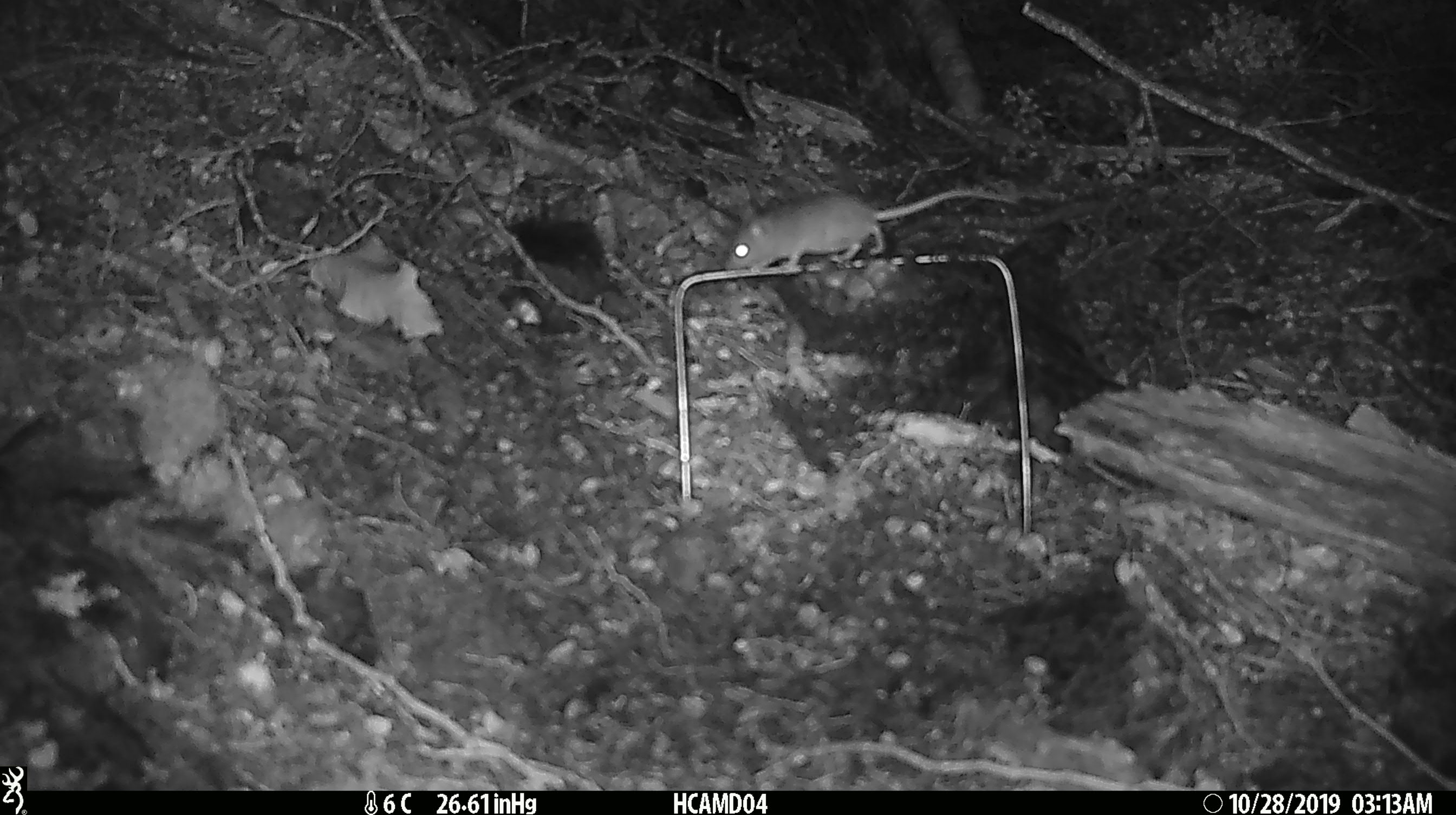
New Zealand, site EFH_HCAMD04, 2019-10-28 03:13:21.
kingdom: Animalia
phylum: Chordata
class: Mammalia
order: Rodentia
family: Muridae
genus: Mus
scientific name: Mus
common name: mouse